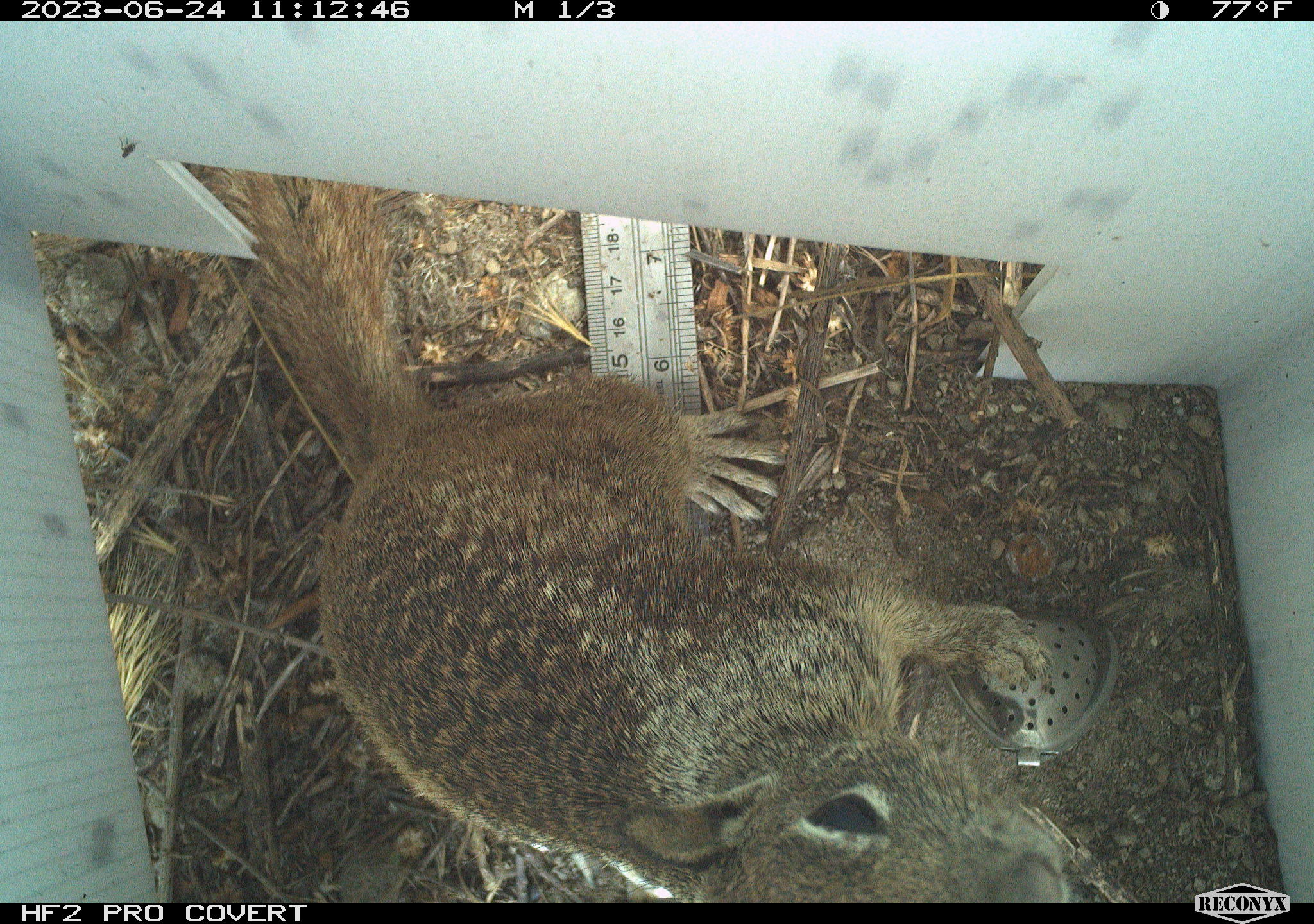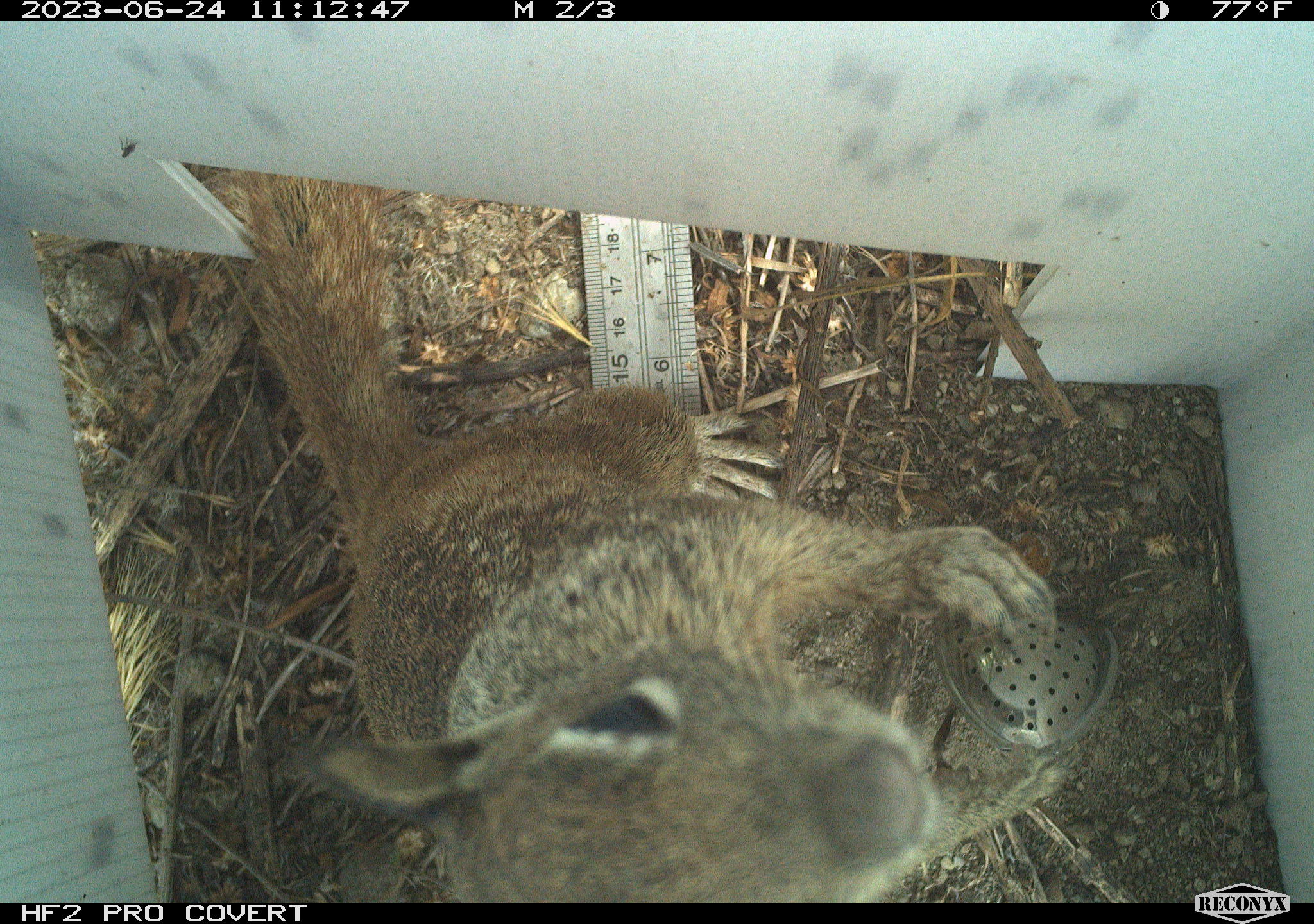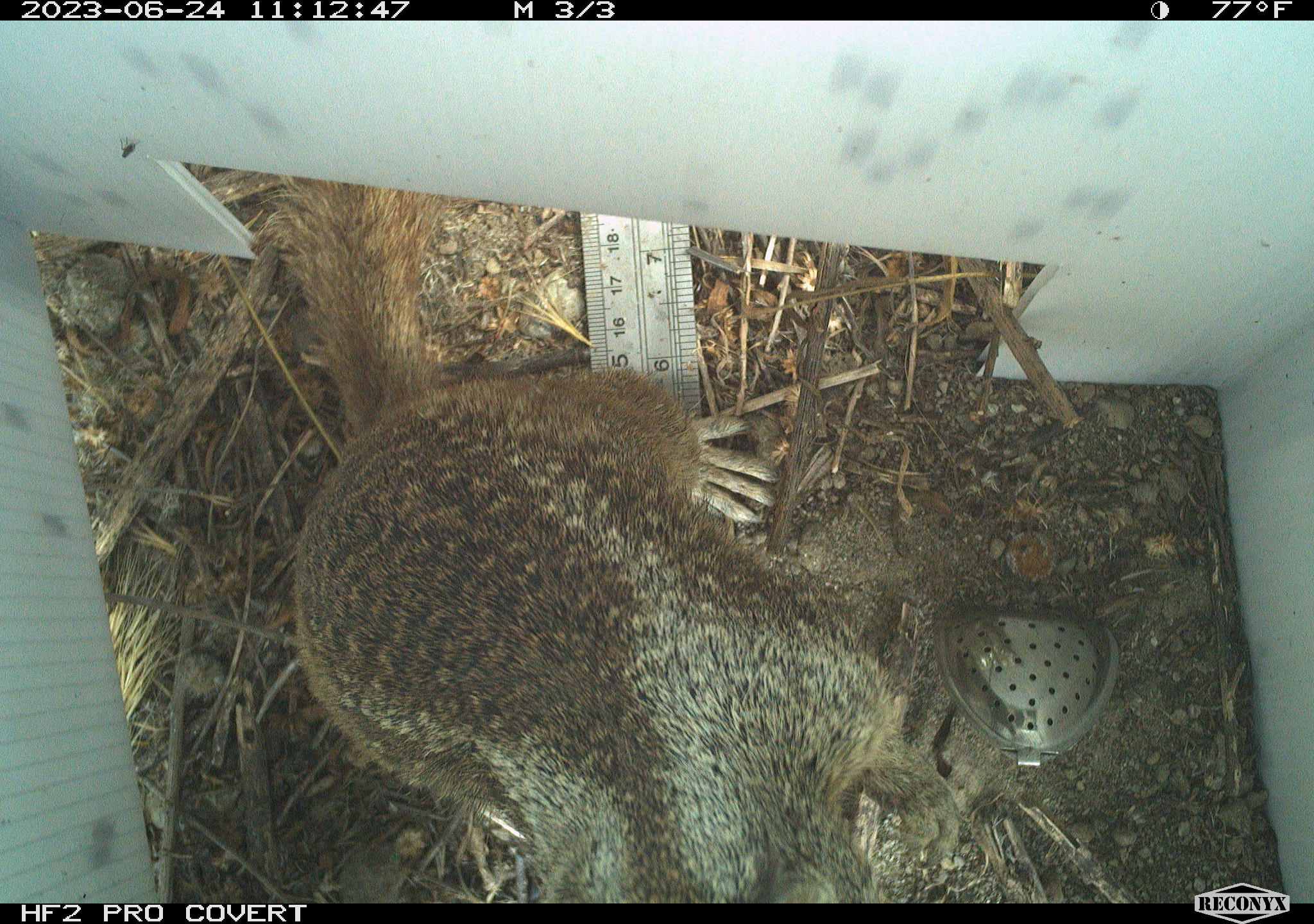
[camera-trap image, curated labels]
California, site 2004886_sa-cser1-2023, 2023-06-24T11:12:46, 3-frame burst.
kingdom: Animalia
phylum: Chordata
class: Mammalia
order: Rodentia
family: Sciuridae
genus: Otospermophilus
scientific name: Otospermophilus beecheyi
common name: california ground squirrel